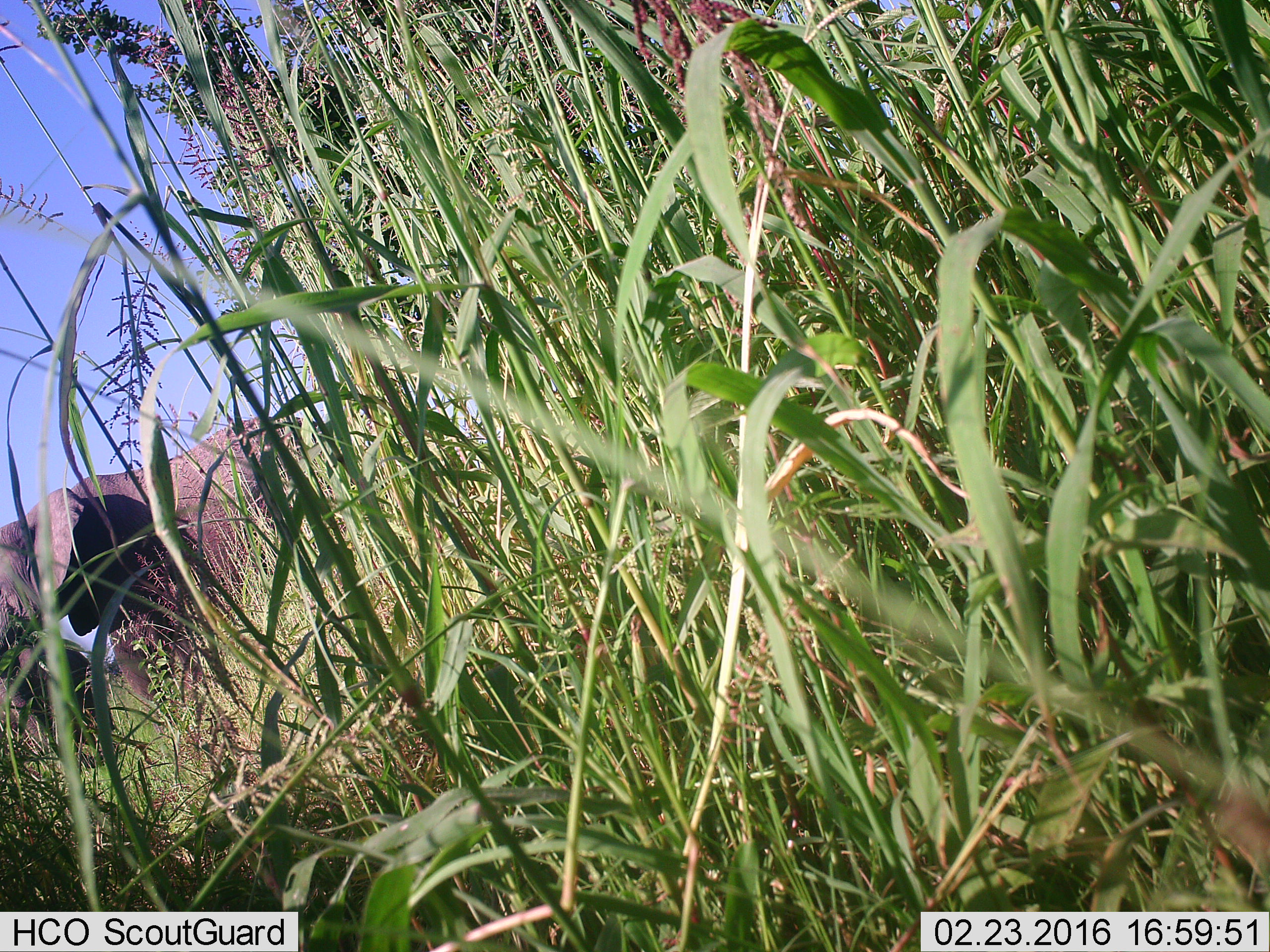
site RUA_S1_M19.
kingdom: Animalia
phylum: Chordata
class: Mammalia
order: Proboscidea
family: Elephantidae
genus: Loxodonta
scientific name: Loxodonta africana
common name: african bush elephant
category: elephant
Elephant (african bush elephant) (Loxodonta africana), count 2. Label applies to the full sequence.